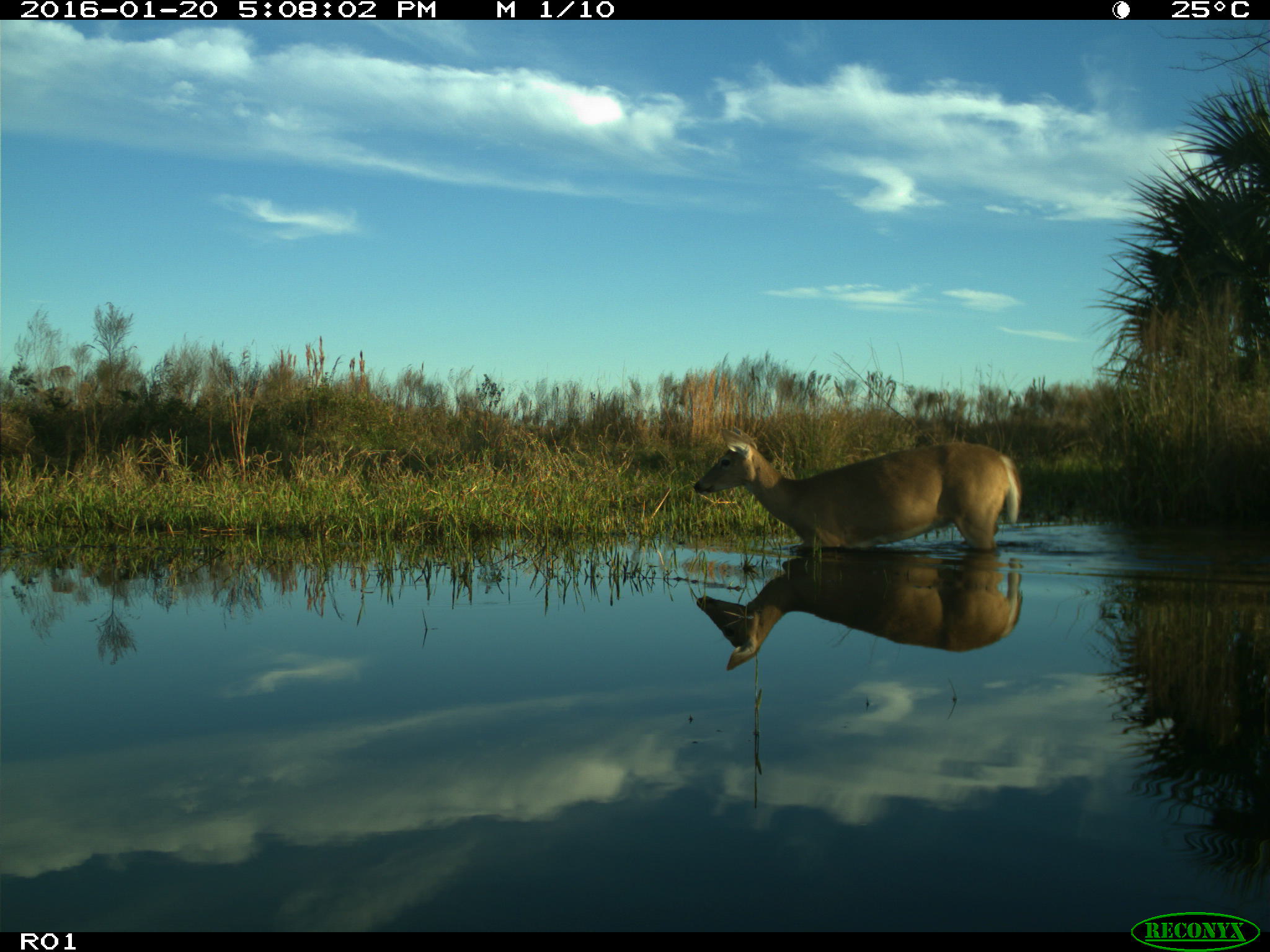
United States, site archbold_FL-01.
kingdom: Animalia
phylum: Chordata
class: Mammalia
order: Artiodactyla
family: Cervidae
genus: Odocoileus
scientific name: Odocoileus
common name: deer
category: unidentified deer